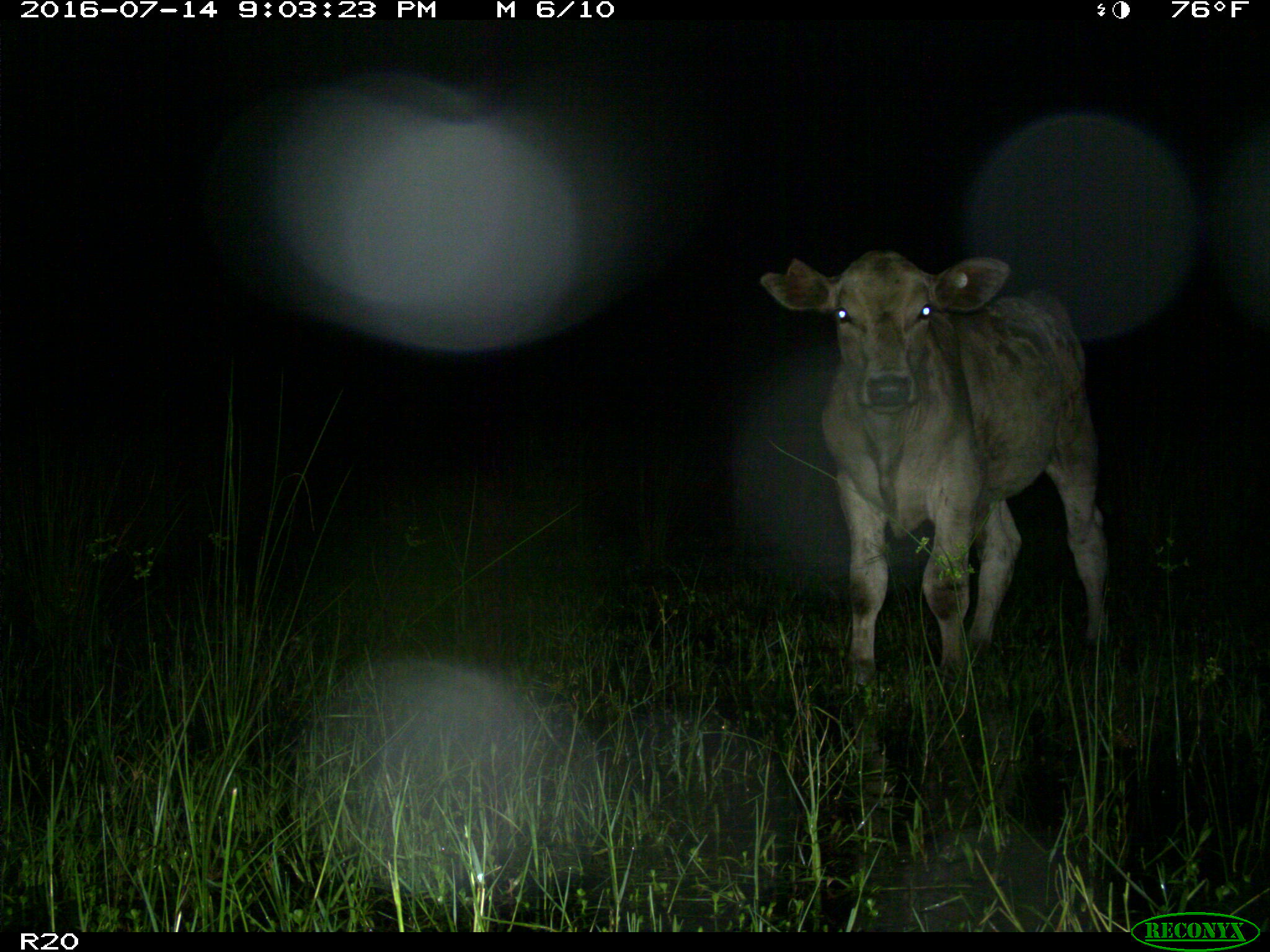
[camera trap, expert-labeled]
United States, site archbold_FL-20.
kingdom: Animalia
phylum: Chordata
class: Mammalia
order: Artiodactyla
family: Bovidae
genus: Bos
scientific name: Bos taurus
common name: domestic cow